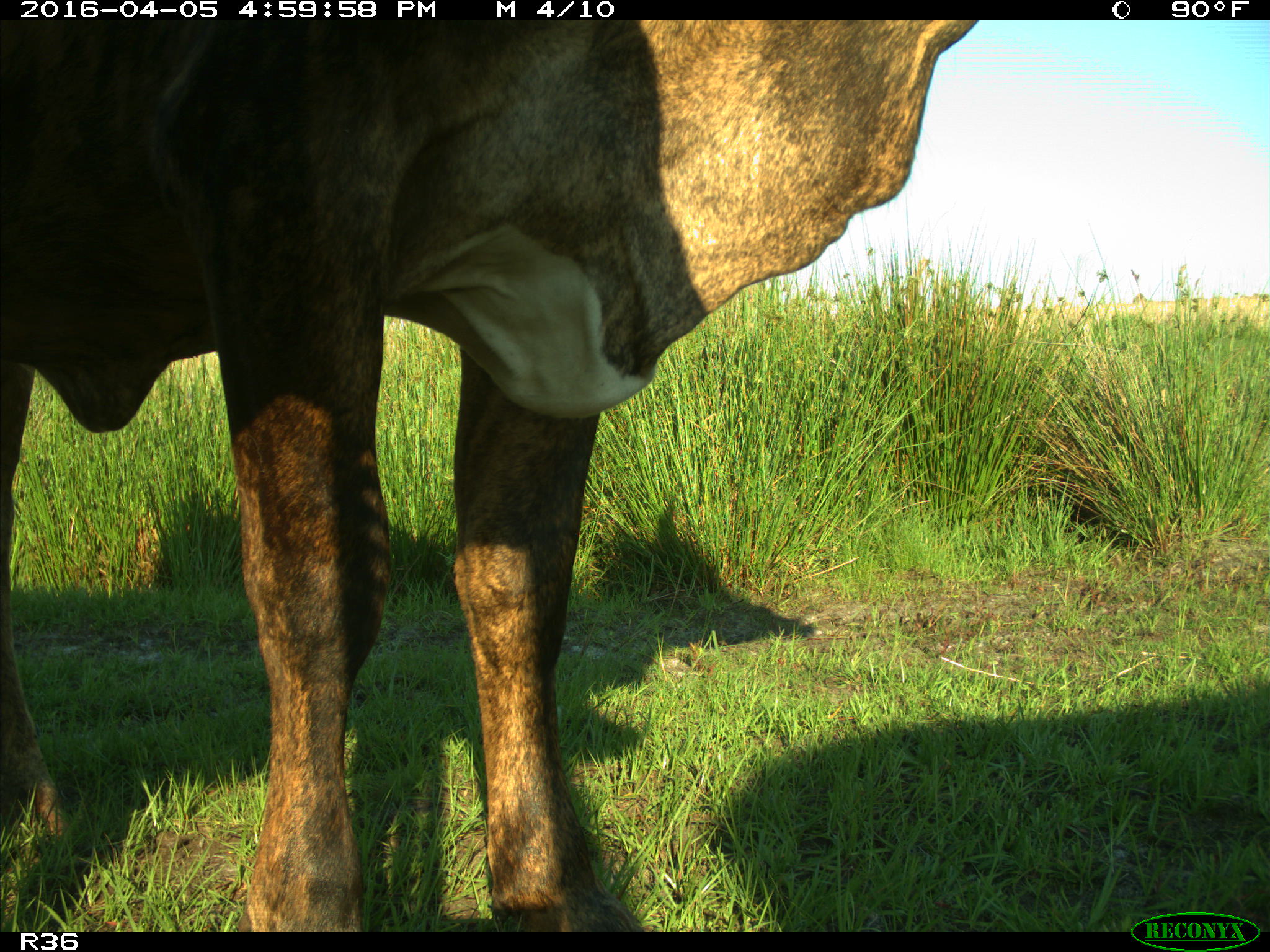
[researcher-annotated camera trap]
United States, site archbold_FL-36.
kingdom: Animalia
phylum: Chordata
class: Mammalia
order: Artiodactyla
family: Bovidae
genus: Bos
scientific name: Bos taurus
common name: domestic cow